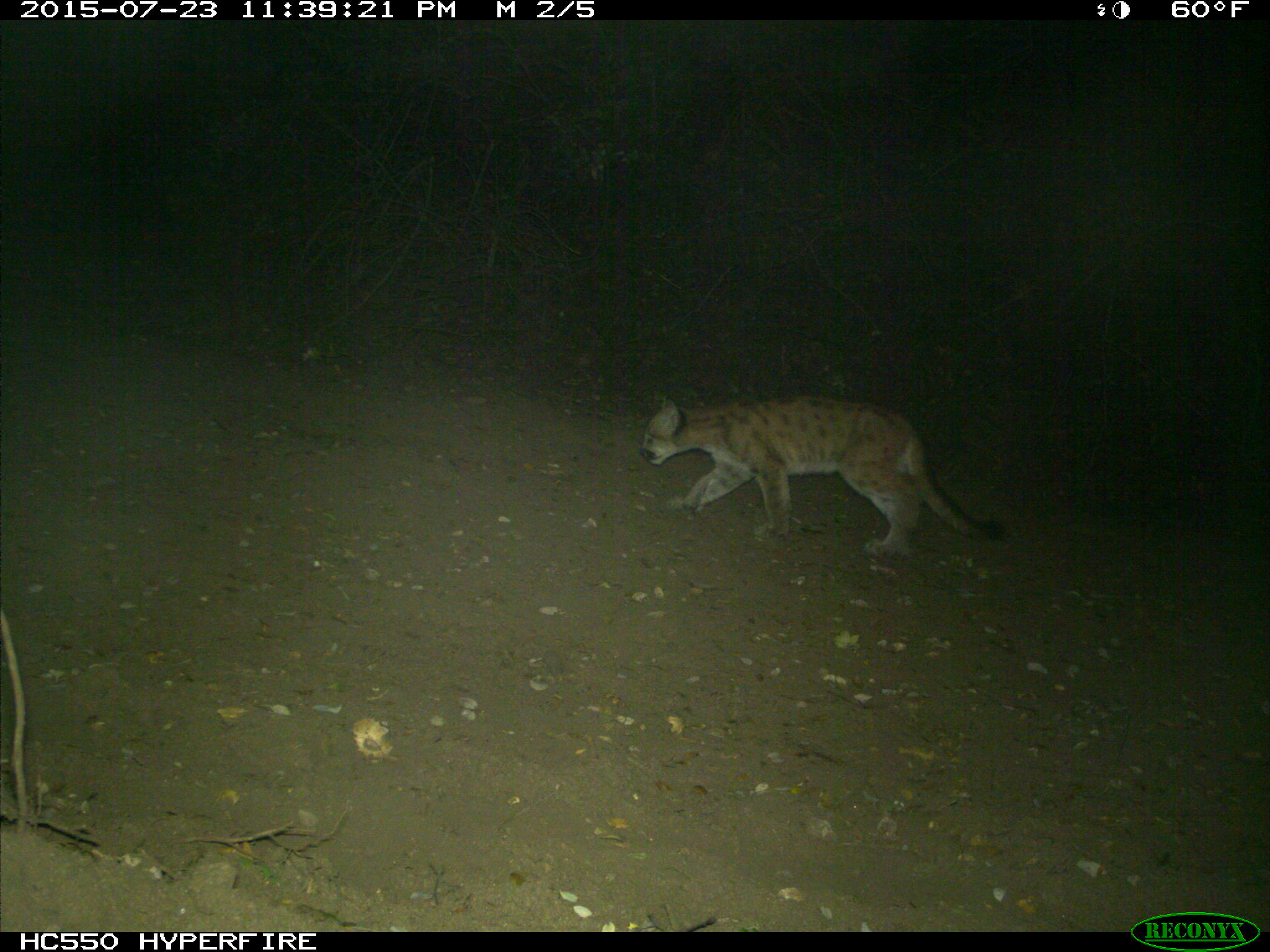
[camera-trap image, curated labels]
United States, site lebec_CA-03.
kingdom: Animalia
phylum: Chordata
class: Mammalia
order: Carnivora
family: Felidae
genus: Puma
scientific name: Puma concolor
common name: mountain lion